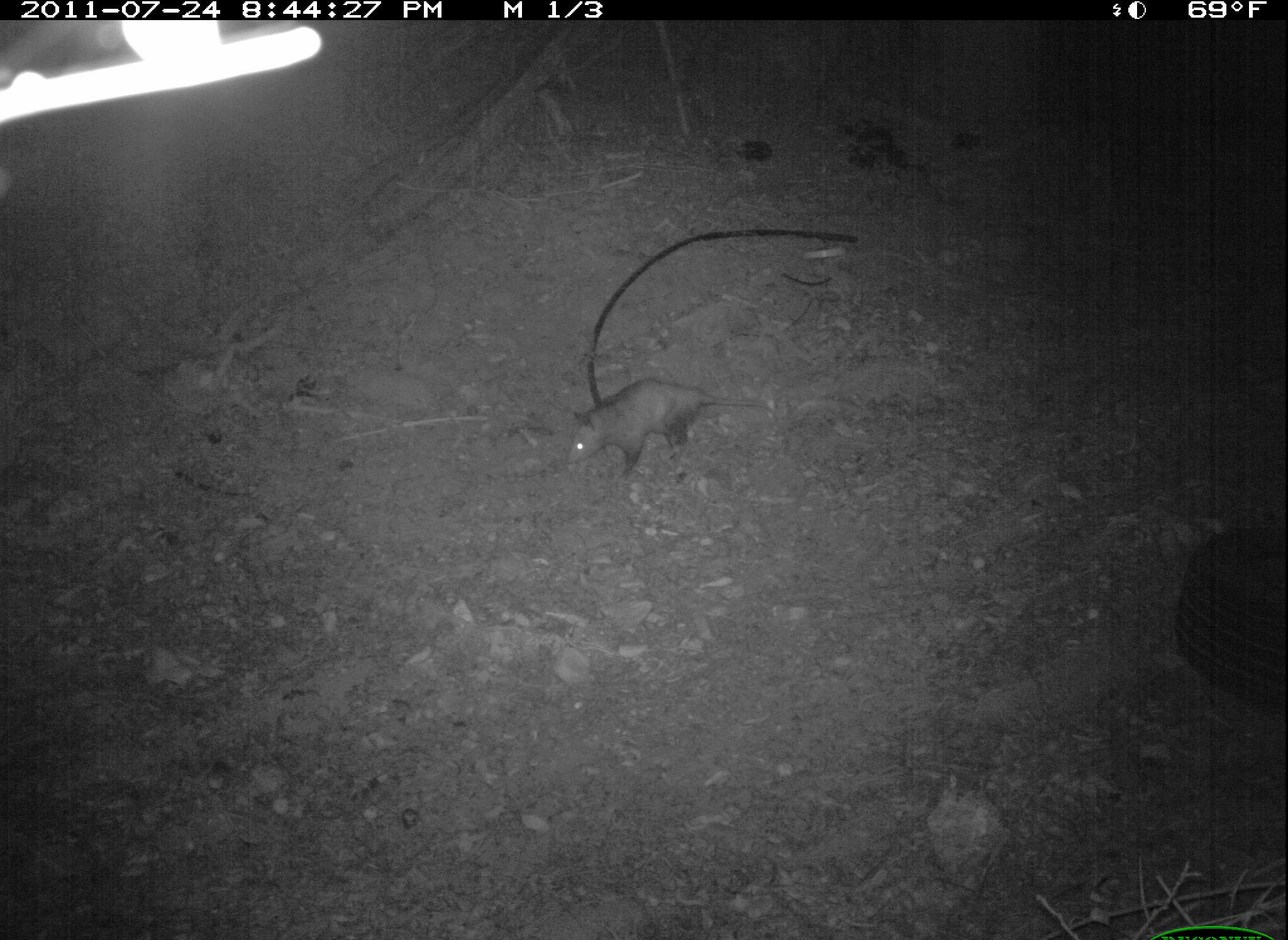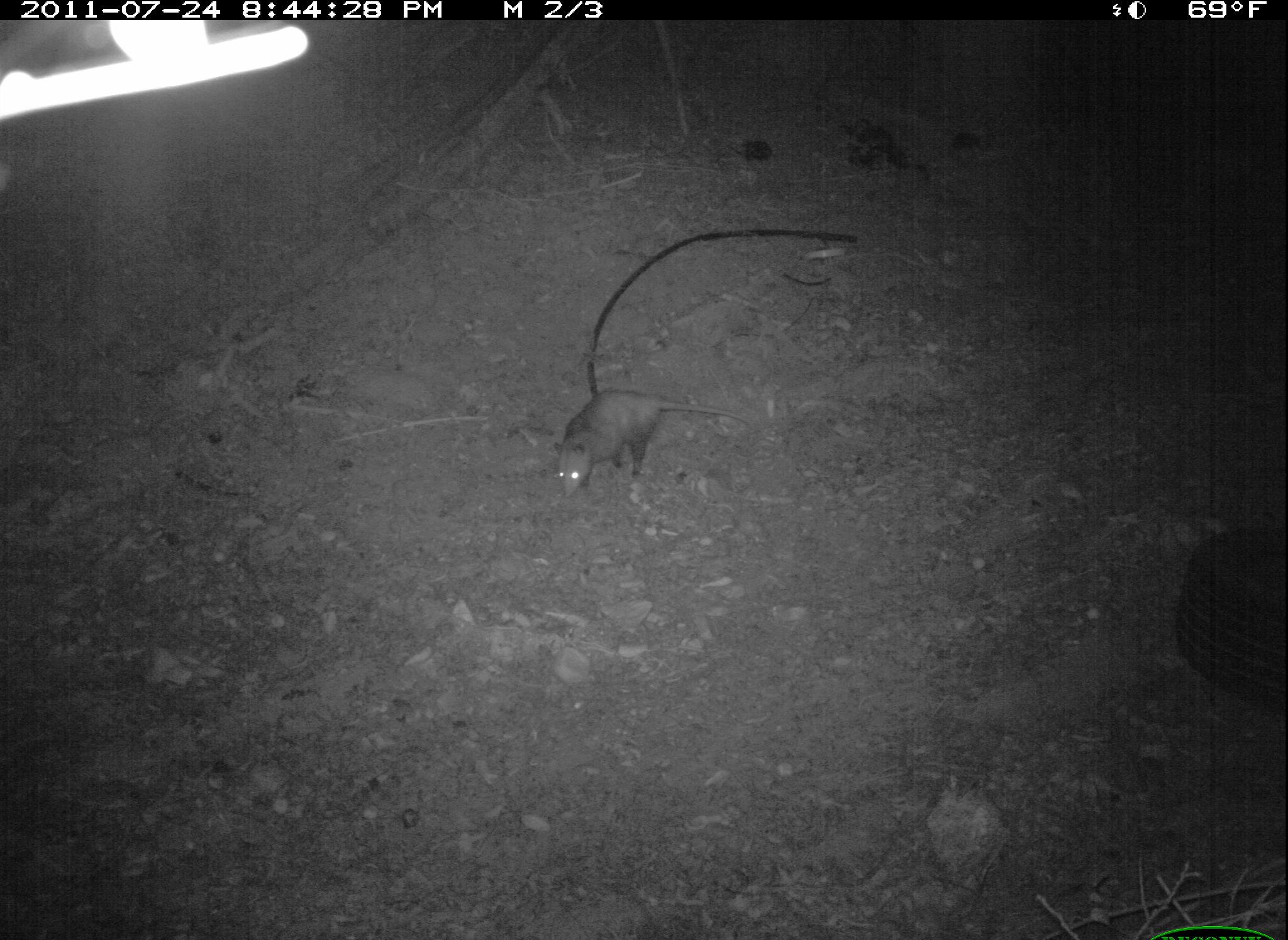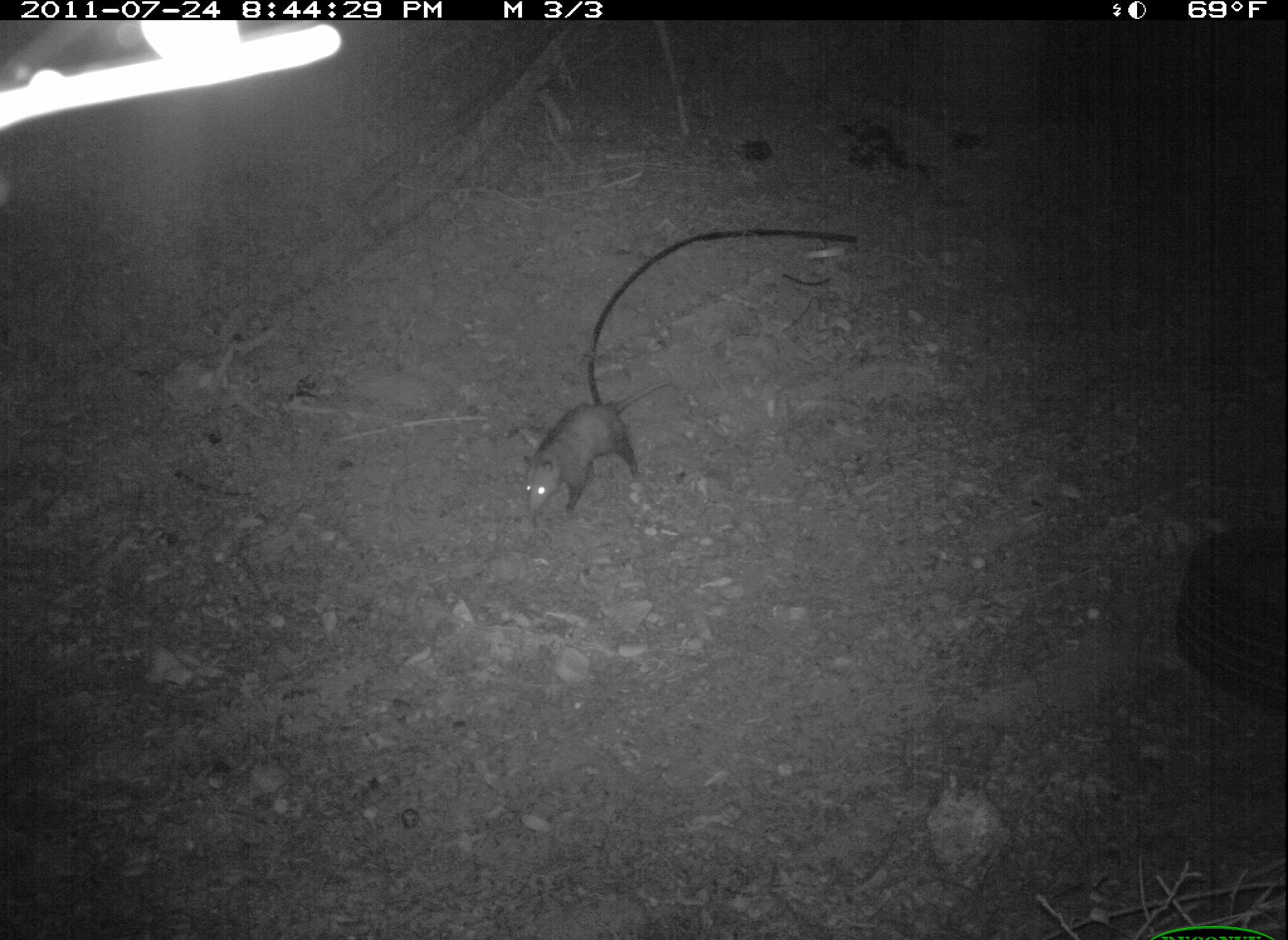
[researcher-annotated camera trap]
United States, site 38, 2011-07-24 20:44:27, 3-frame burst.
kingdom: Animalia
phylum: Chordata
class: Mammalia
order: Didelphimorphia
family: Didelphidae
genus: Didelphis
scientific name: Didelphis virginiana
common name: virginia opossum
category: opossum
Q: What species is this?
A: Opossum (virginia opossum) (Didelphis virginiana).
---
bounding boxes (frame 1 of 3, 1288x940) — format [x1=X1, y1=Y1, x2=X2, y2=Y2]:
opossum: [x1=560, y1=372, x2=782, y2=488]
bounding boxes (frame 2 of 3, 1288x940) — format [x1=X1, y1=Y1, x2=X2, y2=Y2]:
opossum: [x1=525, y1=372, x2=766, y2=515]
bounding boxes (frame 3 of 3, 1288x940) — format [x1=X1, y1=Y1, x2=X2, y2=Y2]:
opossum: [x1=509, y1=370, x2=681, y2=546]